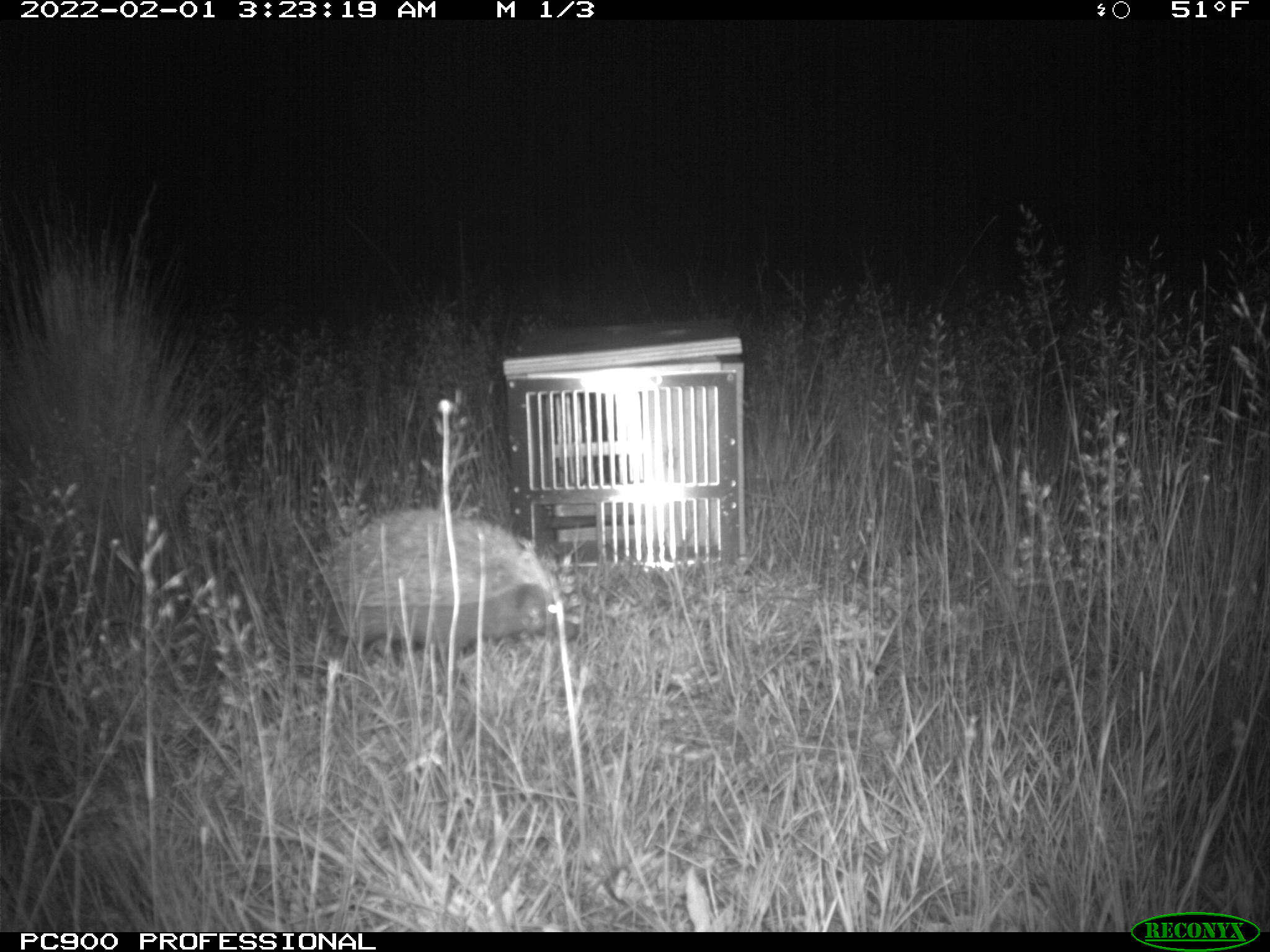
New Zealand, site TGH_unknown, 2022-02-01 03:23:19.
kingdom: Animalia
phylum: Chordata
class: Mammalia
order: Eulipotyphla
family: Erinaceidae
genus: Erinaceus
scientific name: Erinaceus europaeus europaeus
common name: european hedgehog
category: hedgehog